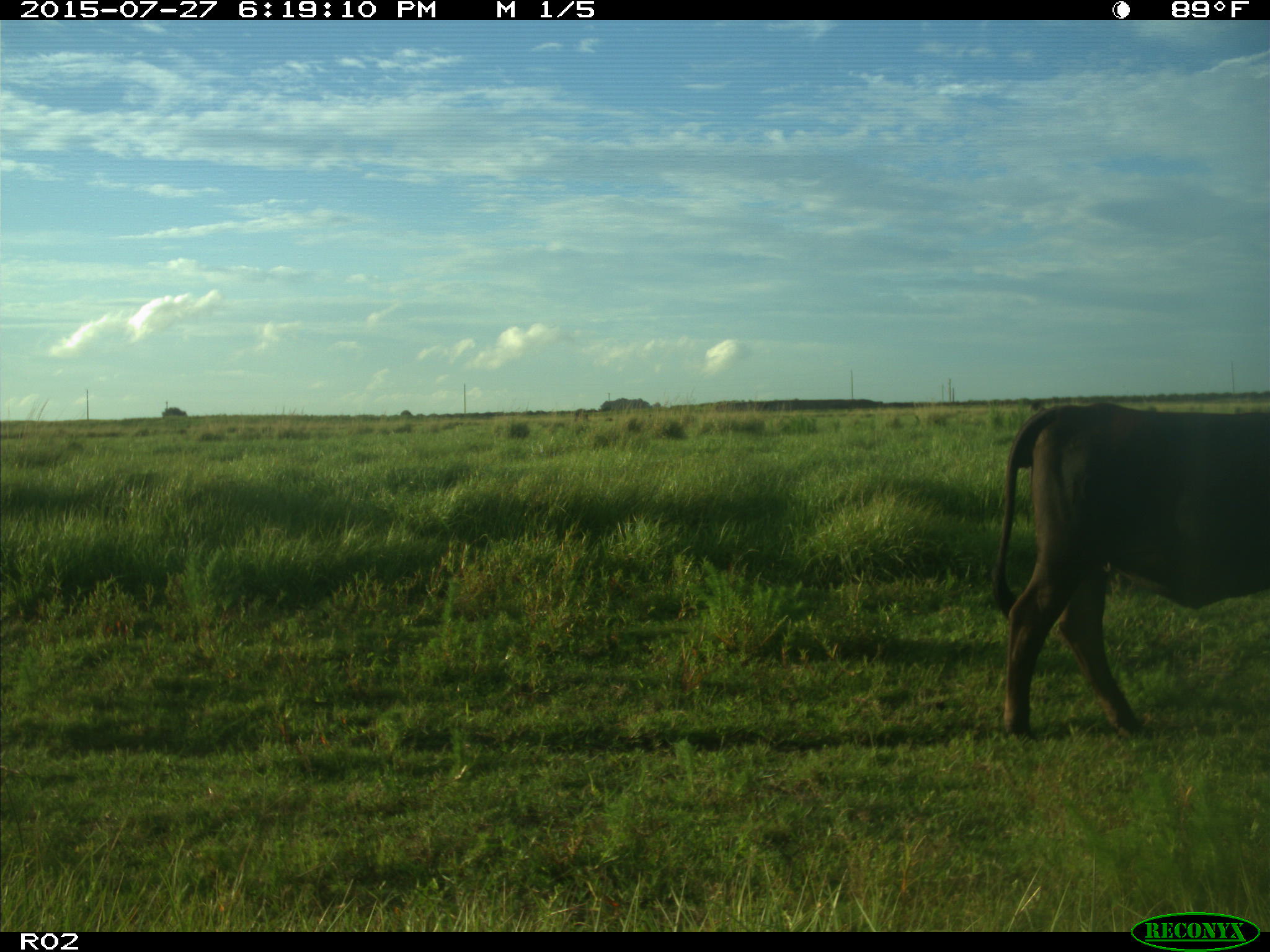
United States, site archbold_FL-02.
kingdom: Animalia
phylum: Chordata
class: Mammalia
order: Artiodactyla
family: Bovidae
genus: Bos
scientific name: Bos taurus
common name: domestic cow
Bos taurus (domestic cow).